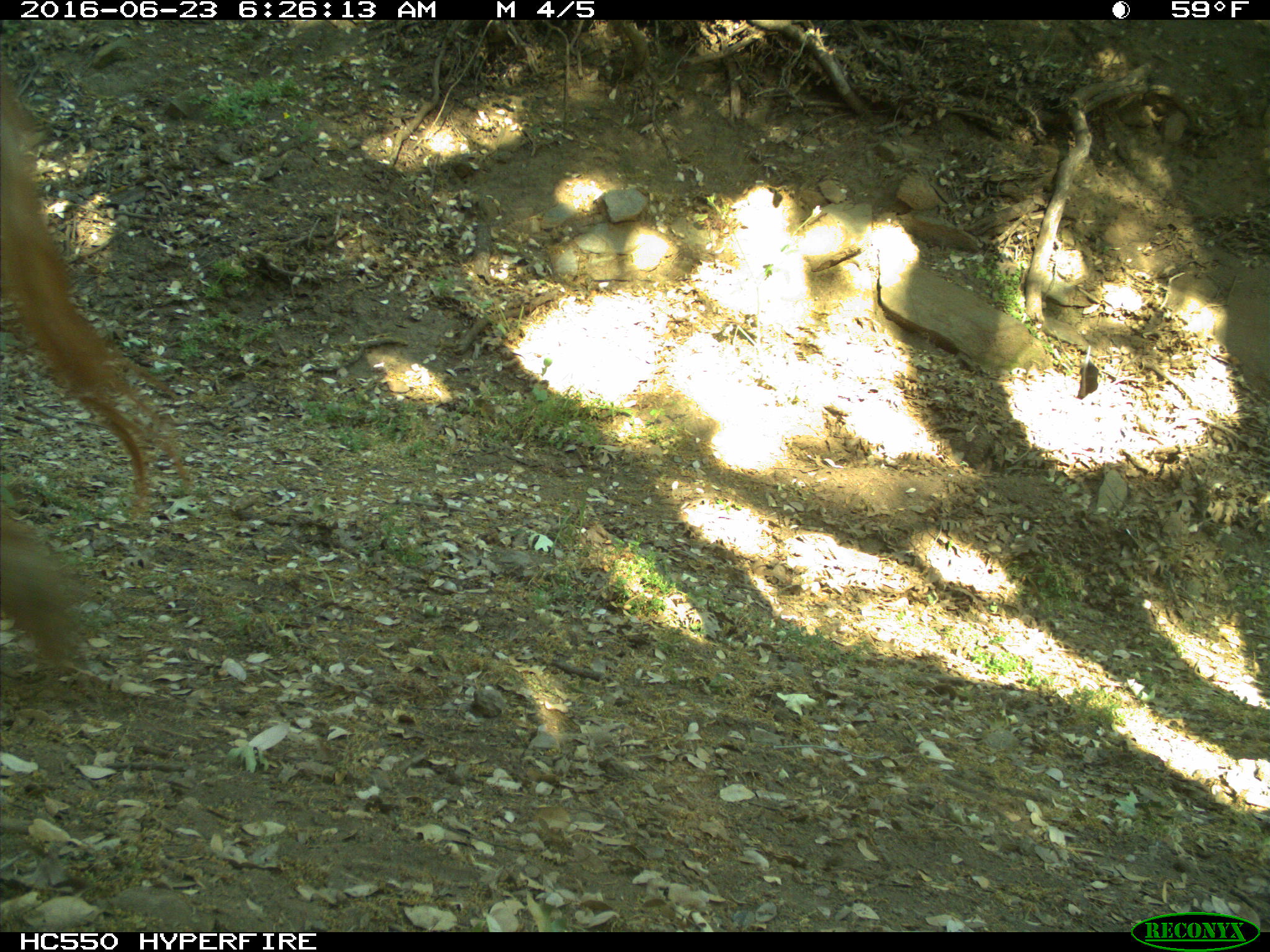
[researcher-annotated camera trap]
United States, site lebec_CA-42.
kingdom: Animalia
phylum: Chordata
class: Mammalia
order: Artiodactyla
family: Bovidae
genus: Bos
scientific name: Bos taurus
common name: domestic cow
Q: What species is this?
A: Bos taurus (domestic cow).